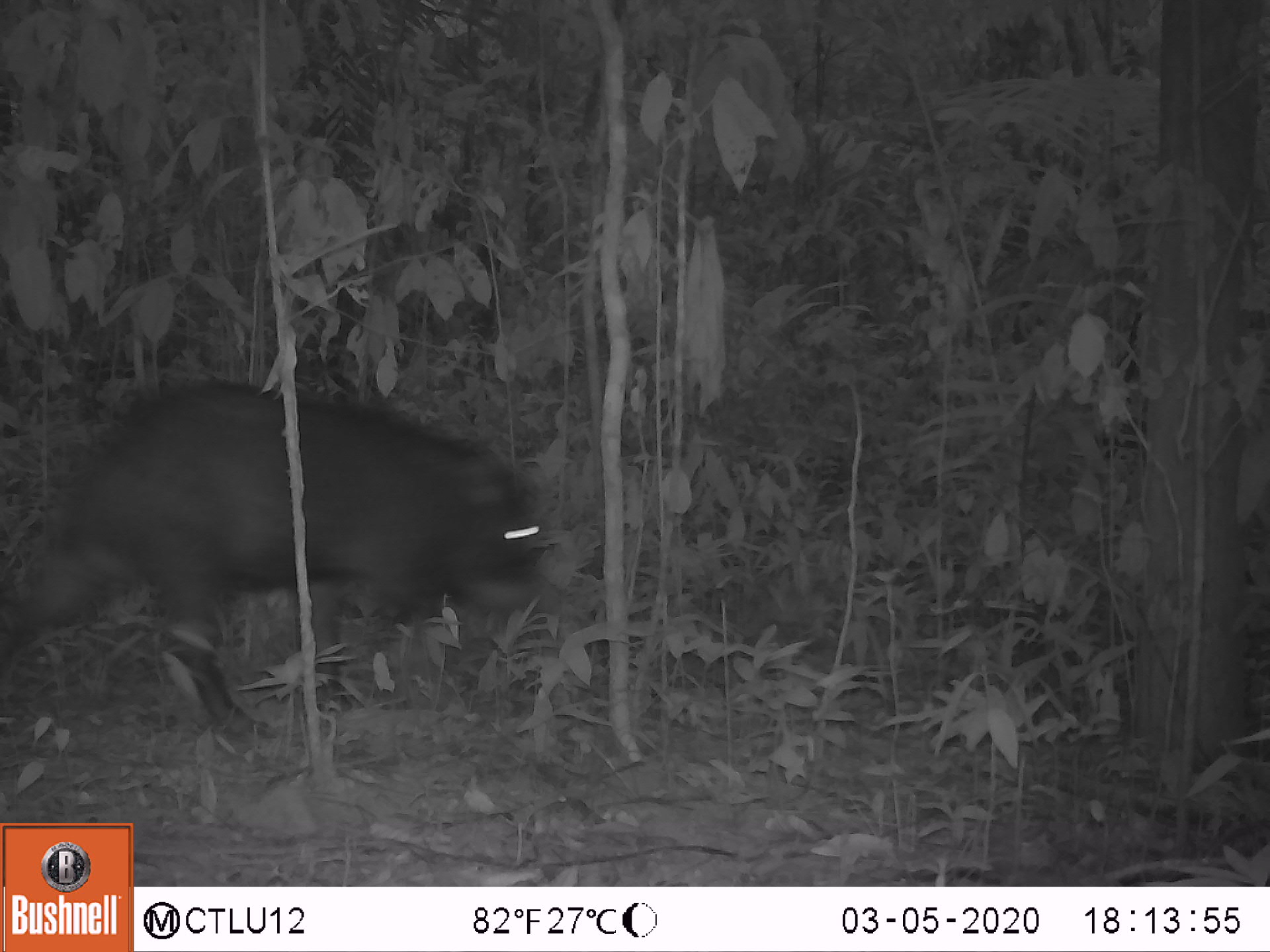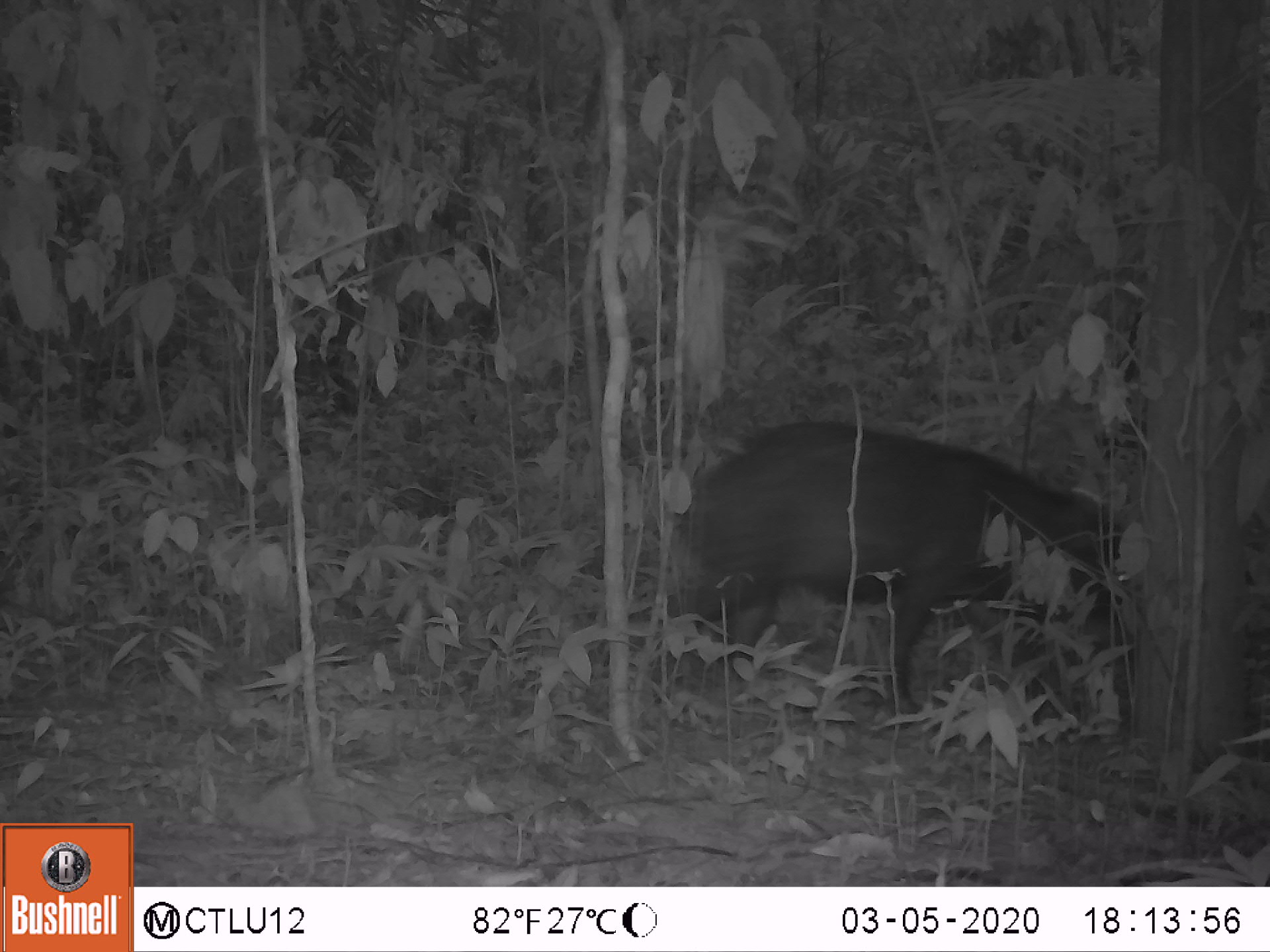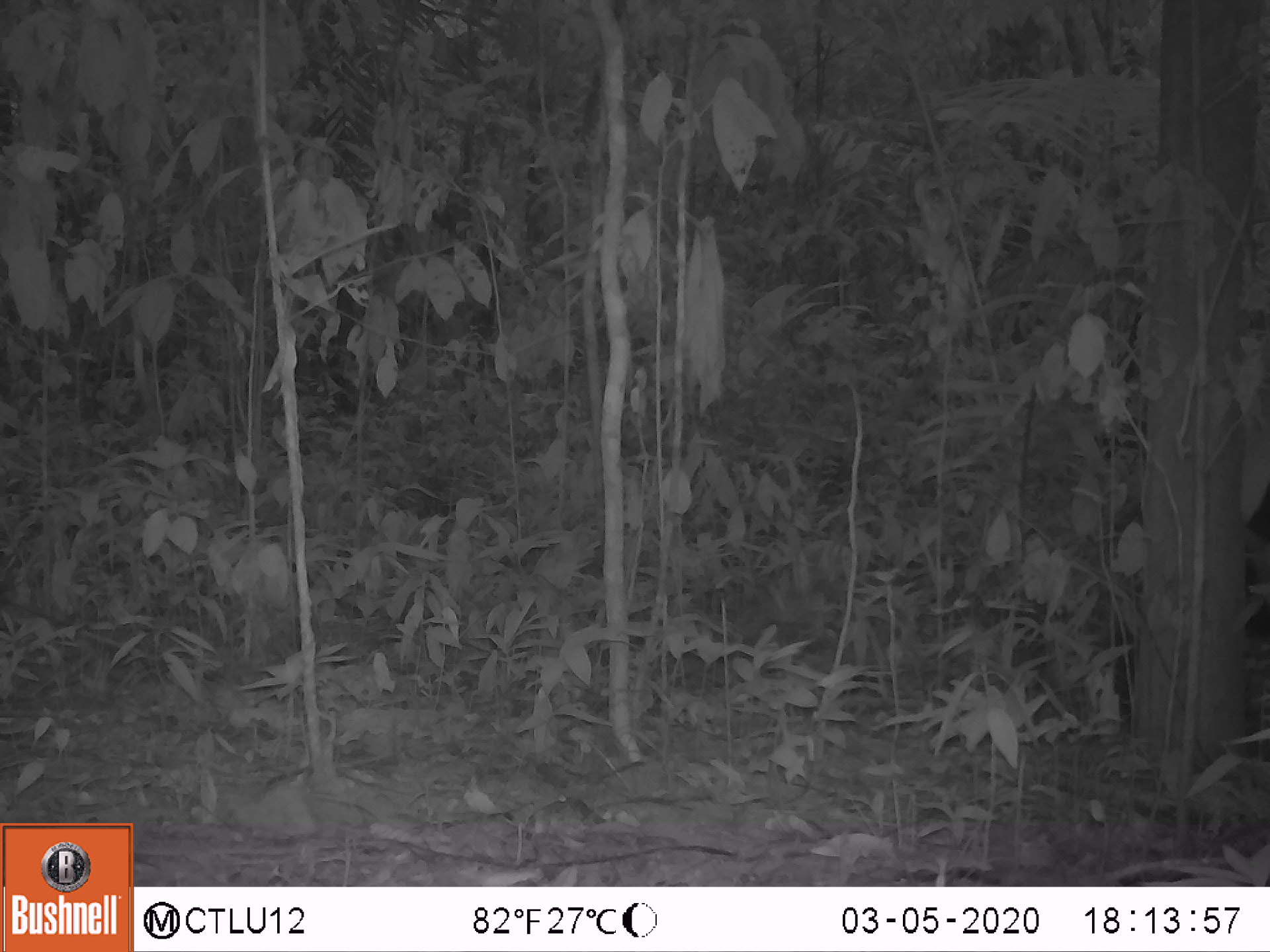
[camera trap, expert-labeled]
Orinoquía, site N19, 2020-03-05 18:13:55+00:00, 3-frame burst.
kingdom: Animalia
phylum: Chordata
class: Mammalia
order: Artiodactyla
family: Tayassuidae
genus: Pecari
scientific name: Pecari tajacu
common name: collared peccary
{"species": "collared peccary (Pecari tajacu)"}